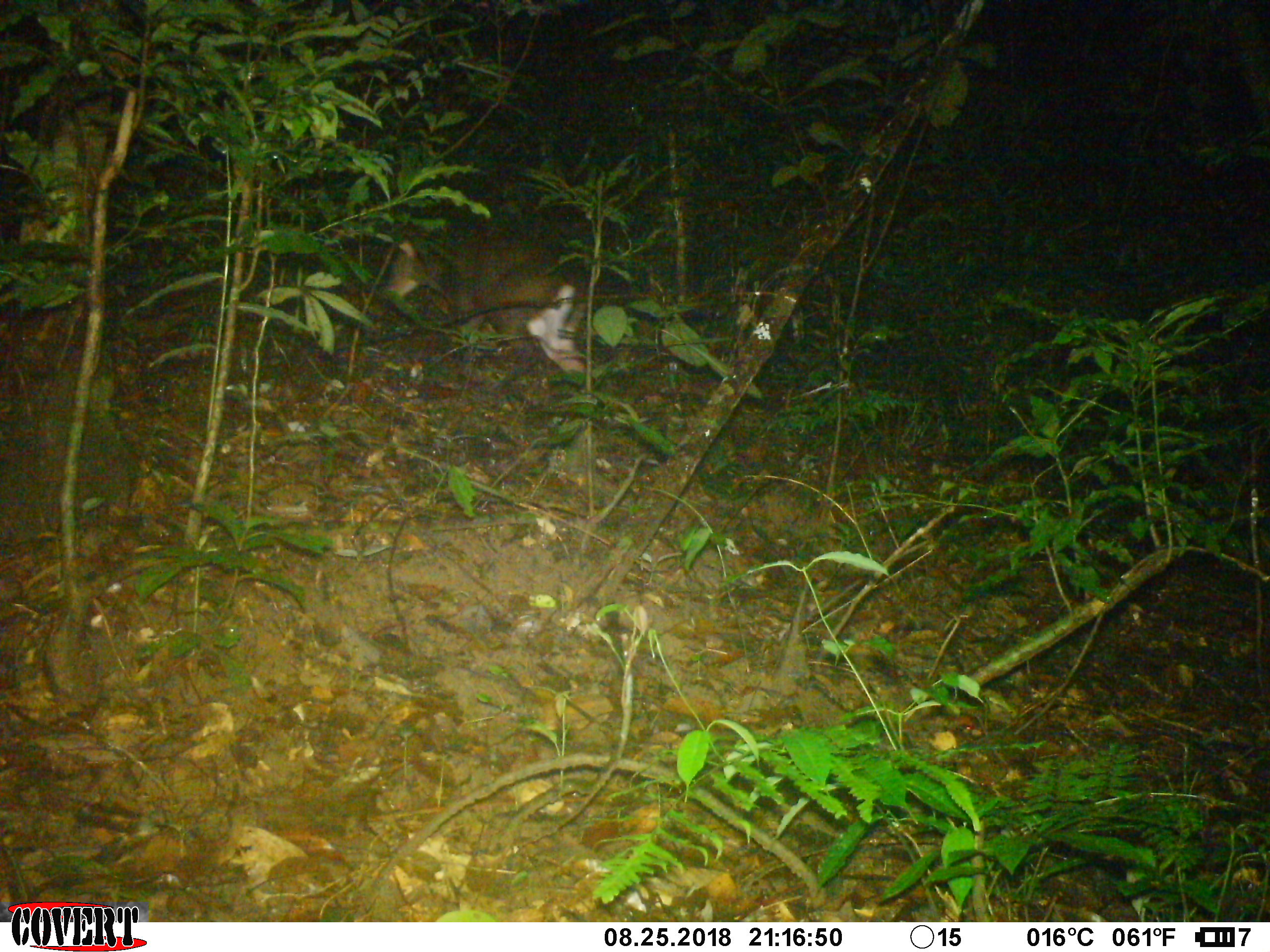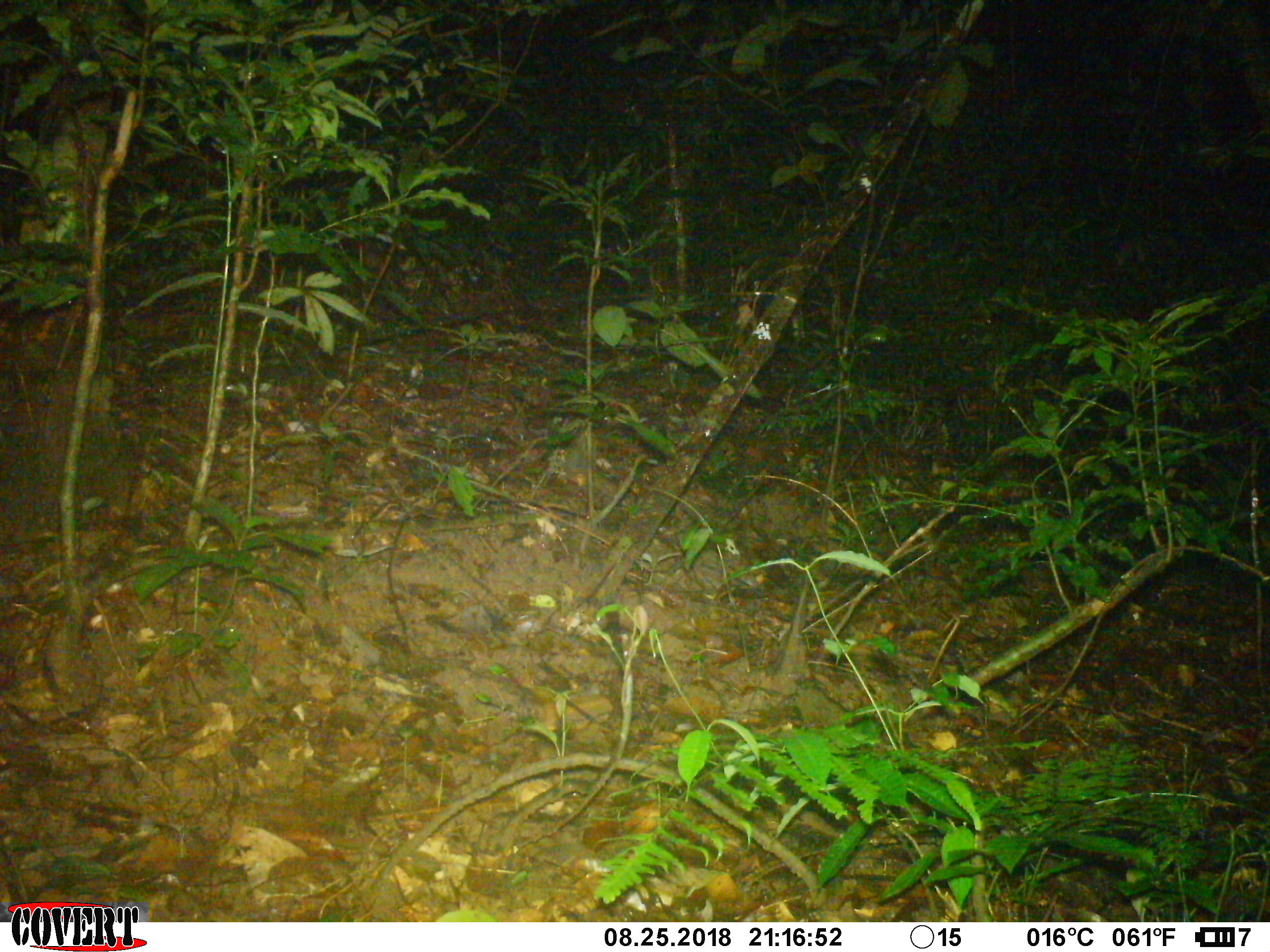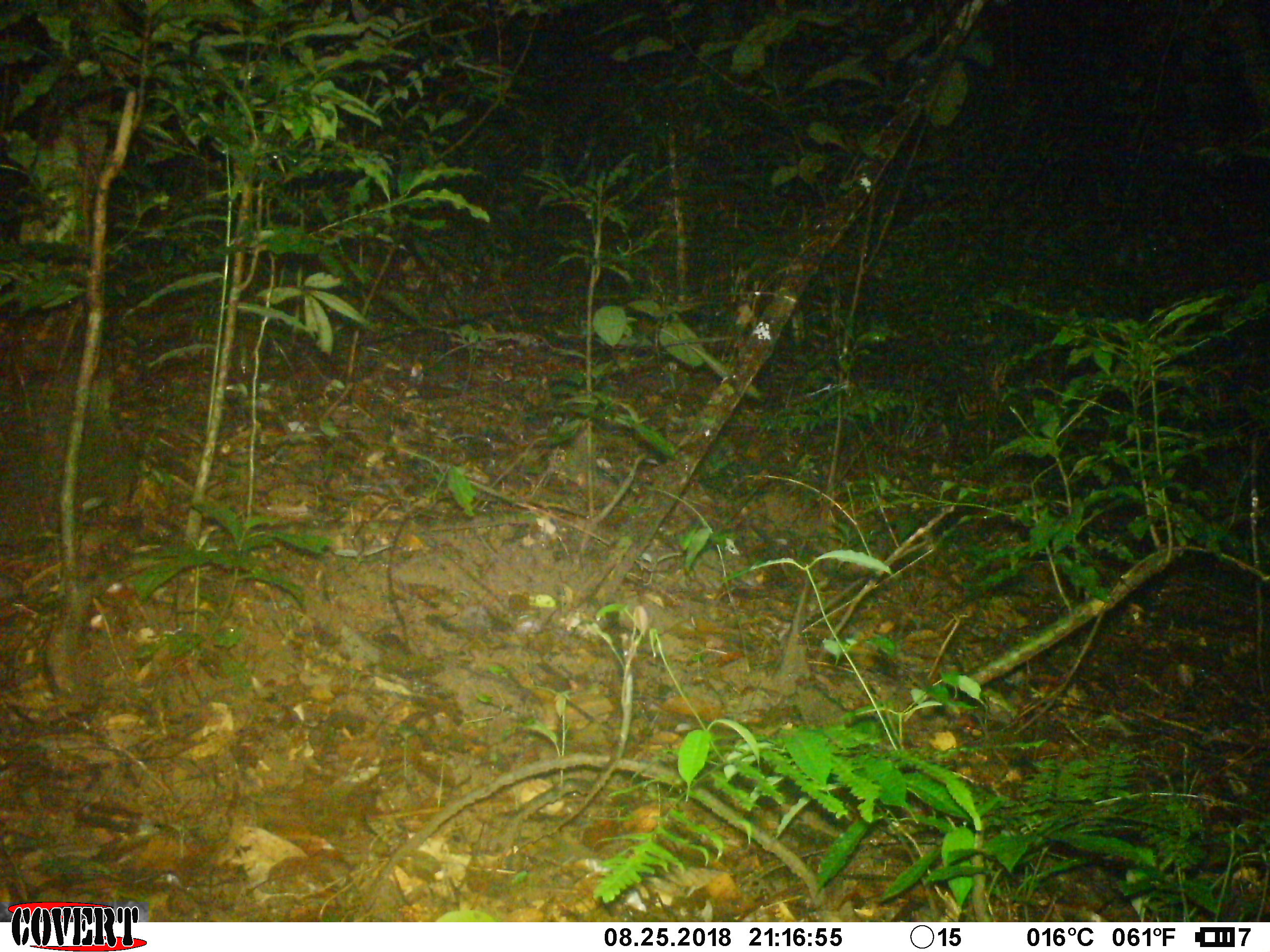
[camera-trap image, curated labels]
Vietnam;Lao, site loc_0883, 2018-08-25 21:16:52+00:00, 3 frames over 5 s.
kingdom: Animalia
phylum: Chordata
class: Mammalia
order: Artiodactyla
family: Cervidae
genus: Muntiacus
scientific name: Muntiacus rooseveltorum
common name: roosevelt's muntjac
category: roosevelts muntjac group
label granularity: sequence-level